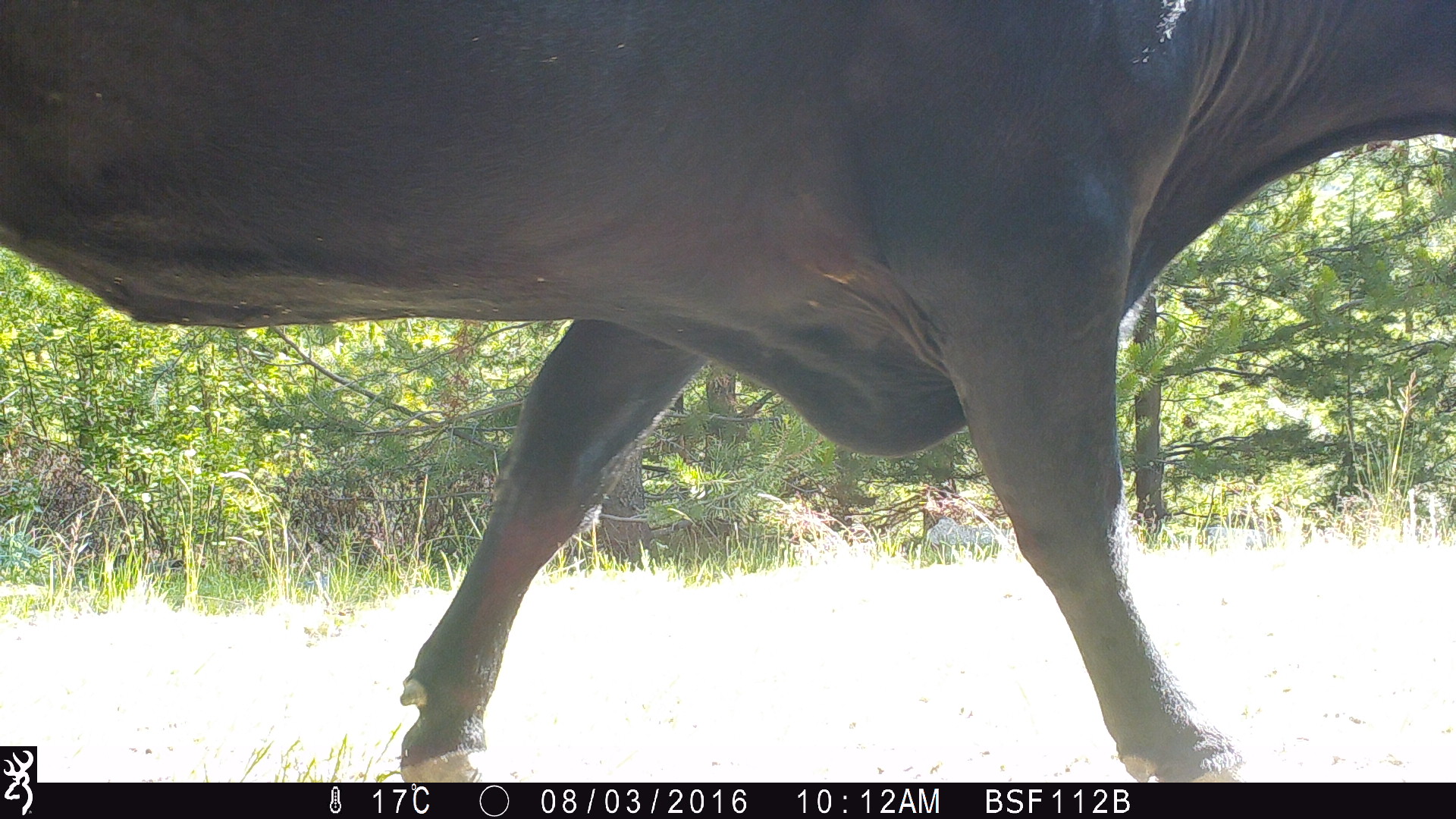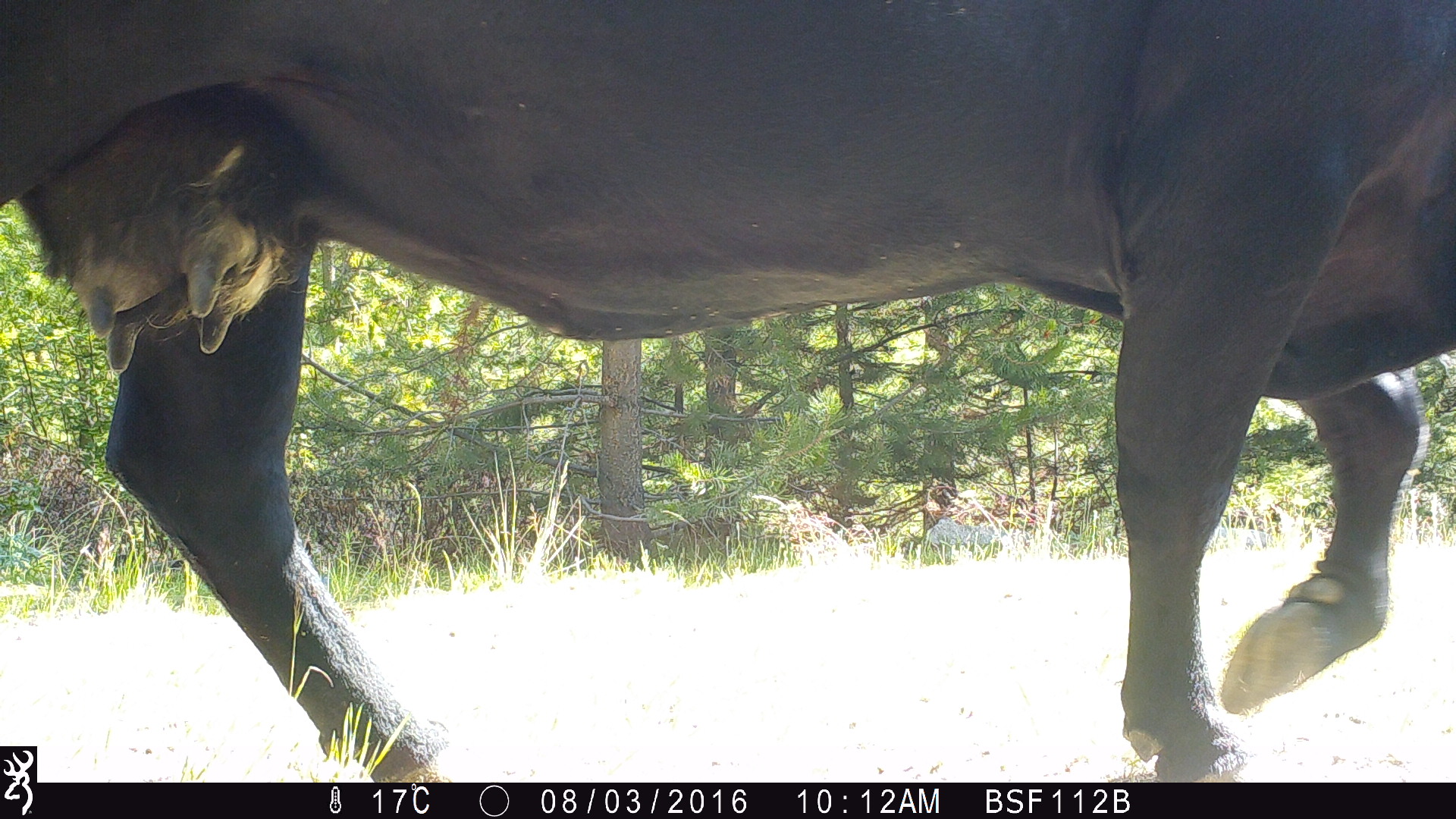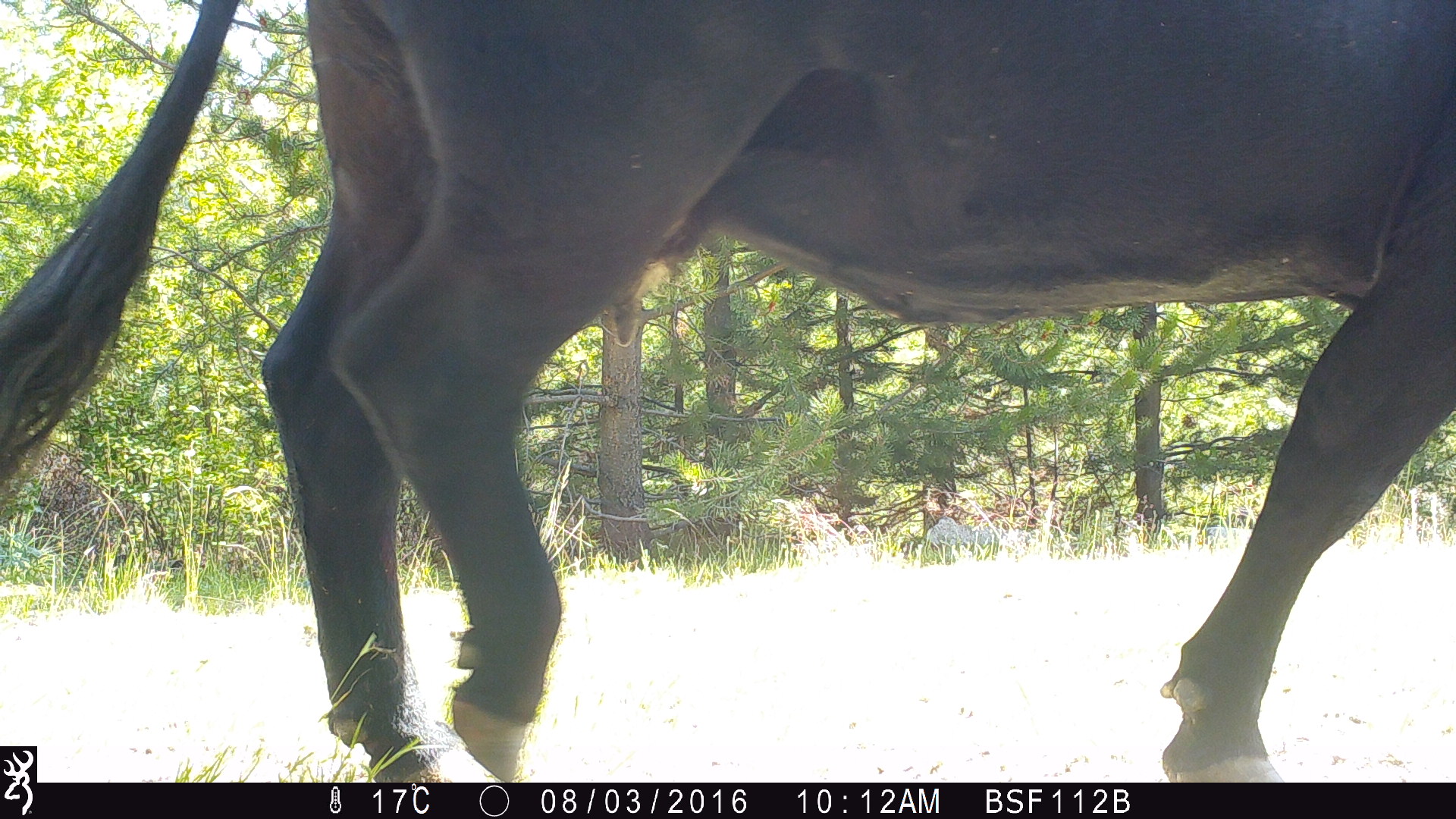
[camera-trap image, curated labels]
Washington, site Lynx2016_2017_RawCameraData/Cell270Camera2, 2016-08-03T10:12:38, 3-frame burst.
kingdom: Animalia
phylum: Chordata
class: Mammalia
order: Artiodactyla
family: Bovidae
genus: Bos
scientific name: Bos taurus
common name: domestic cattle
Domestic cattle (Bos taurus). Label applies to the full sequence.